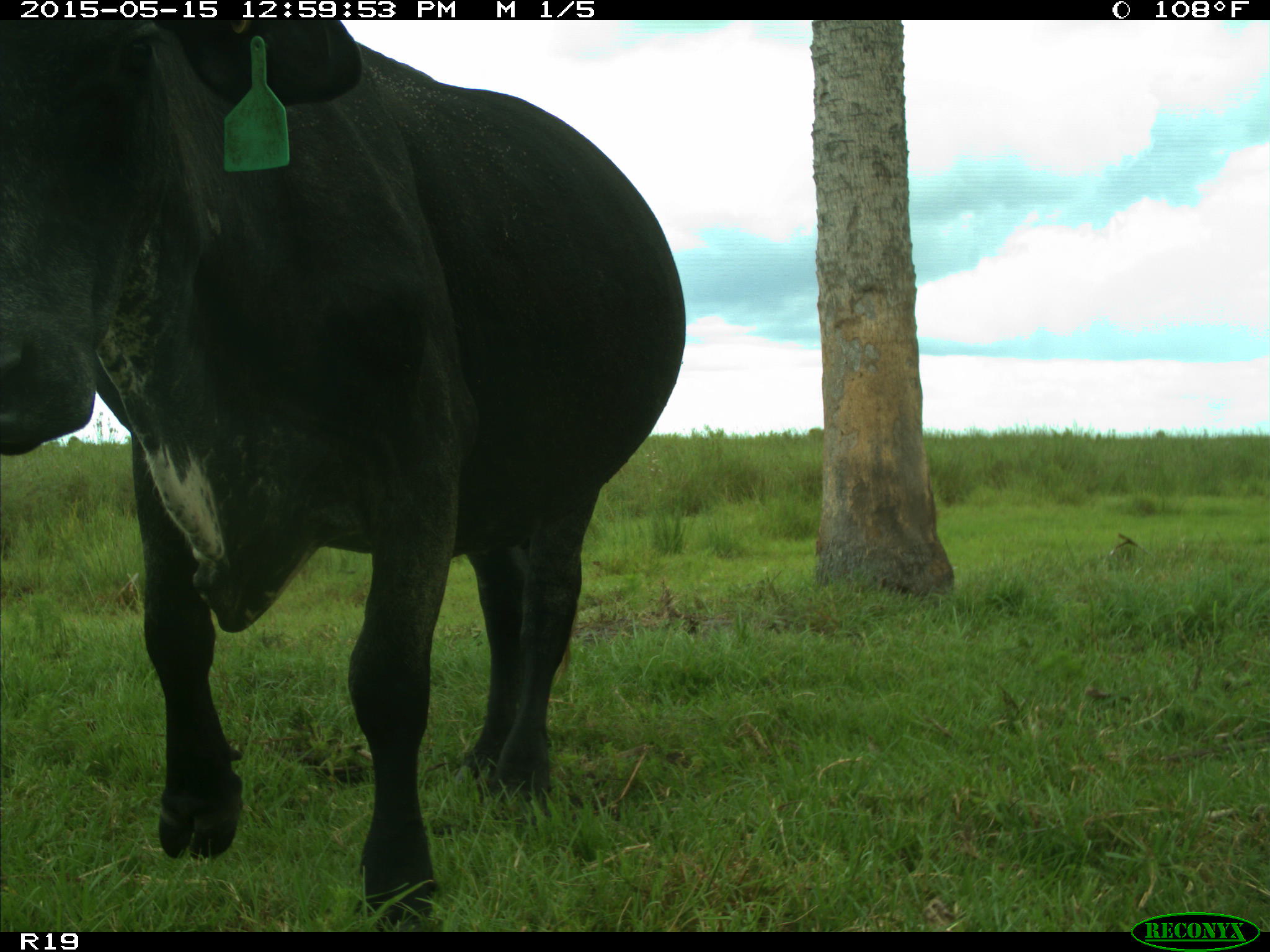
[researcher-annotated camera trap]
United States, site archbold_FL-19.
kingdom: Animalia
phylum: Chordata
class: Mammalia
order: Artiodactyla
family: Bovidae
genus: Bos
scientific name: Bos taurus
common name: domestic cow